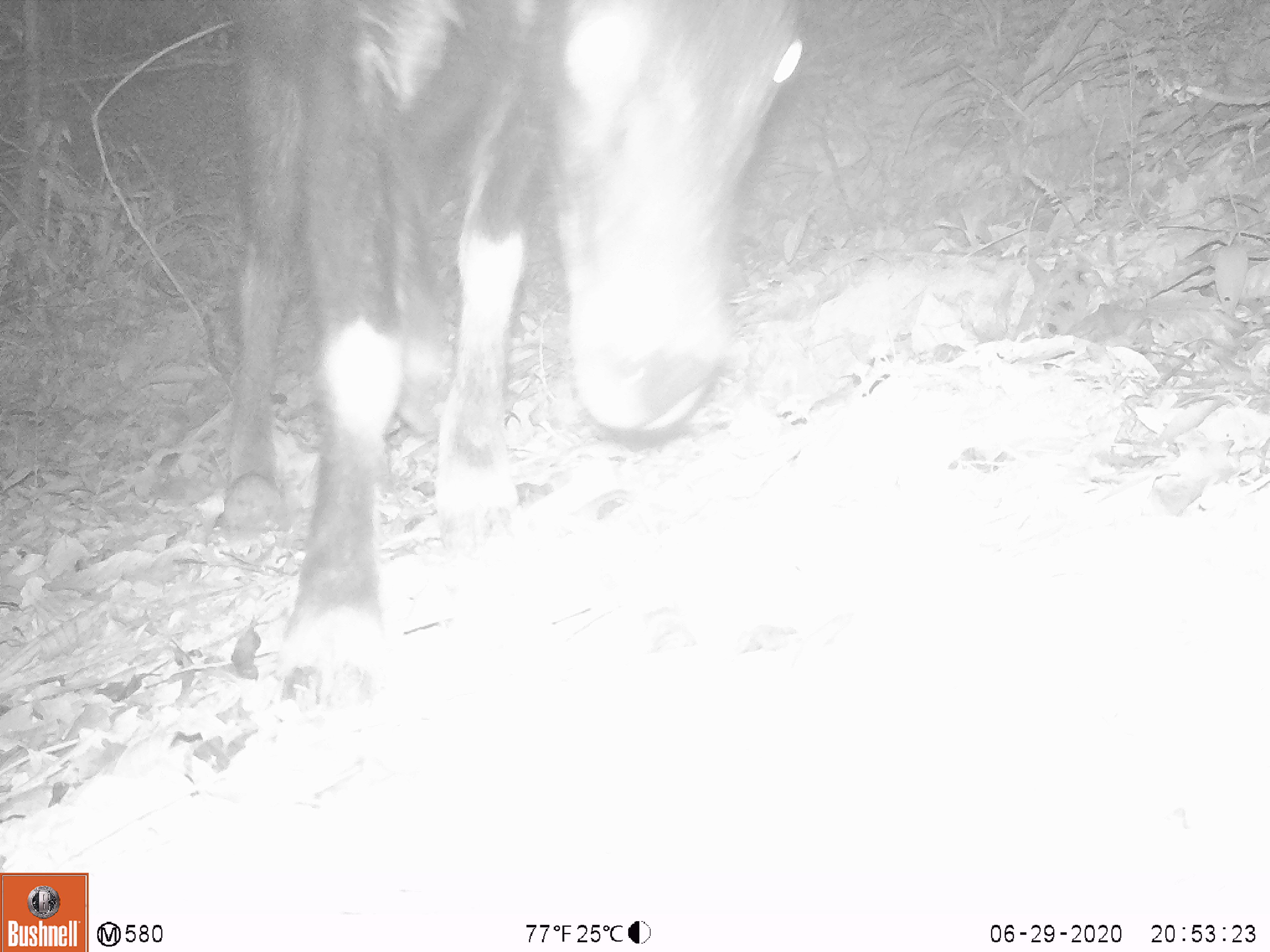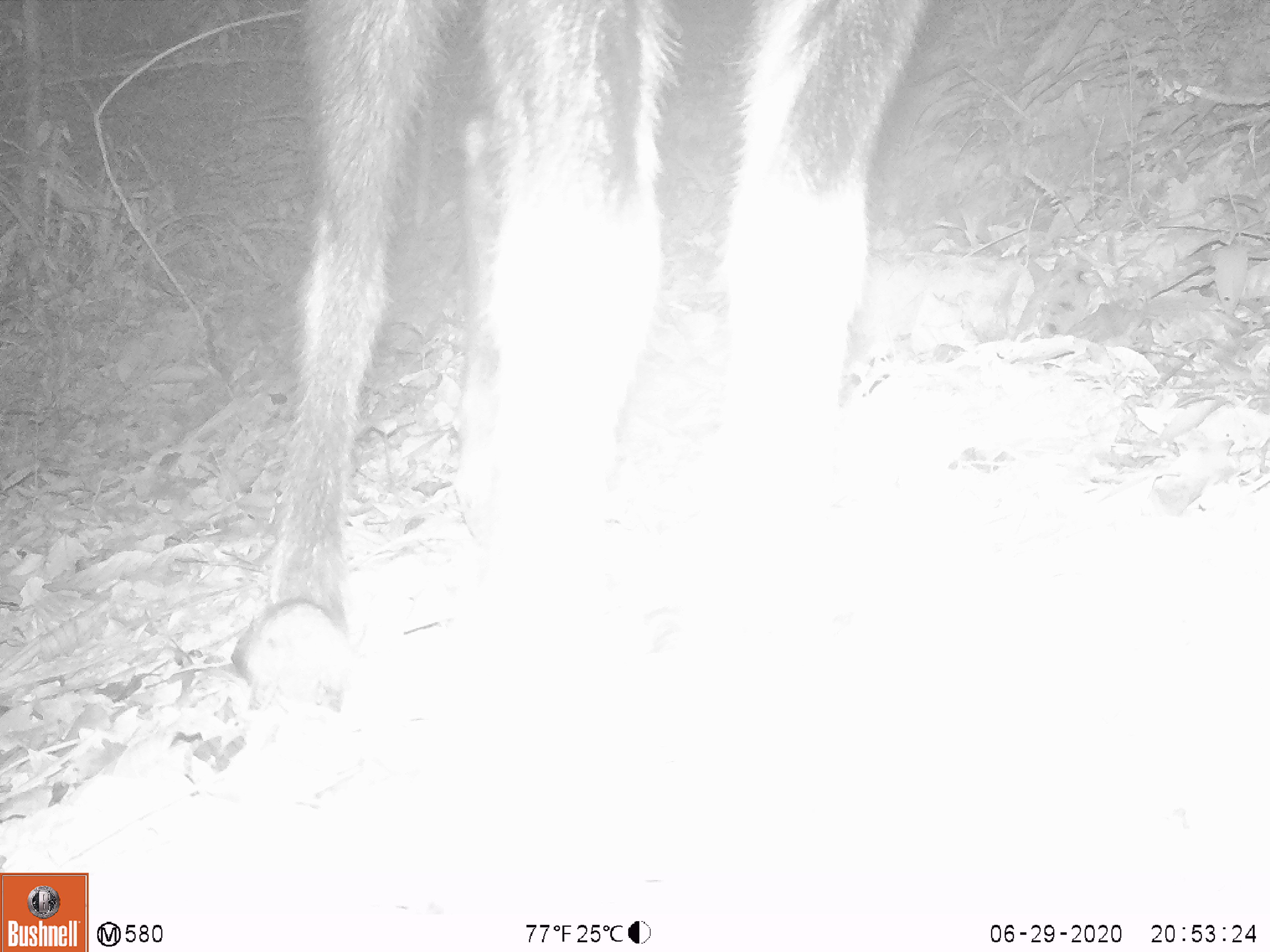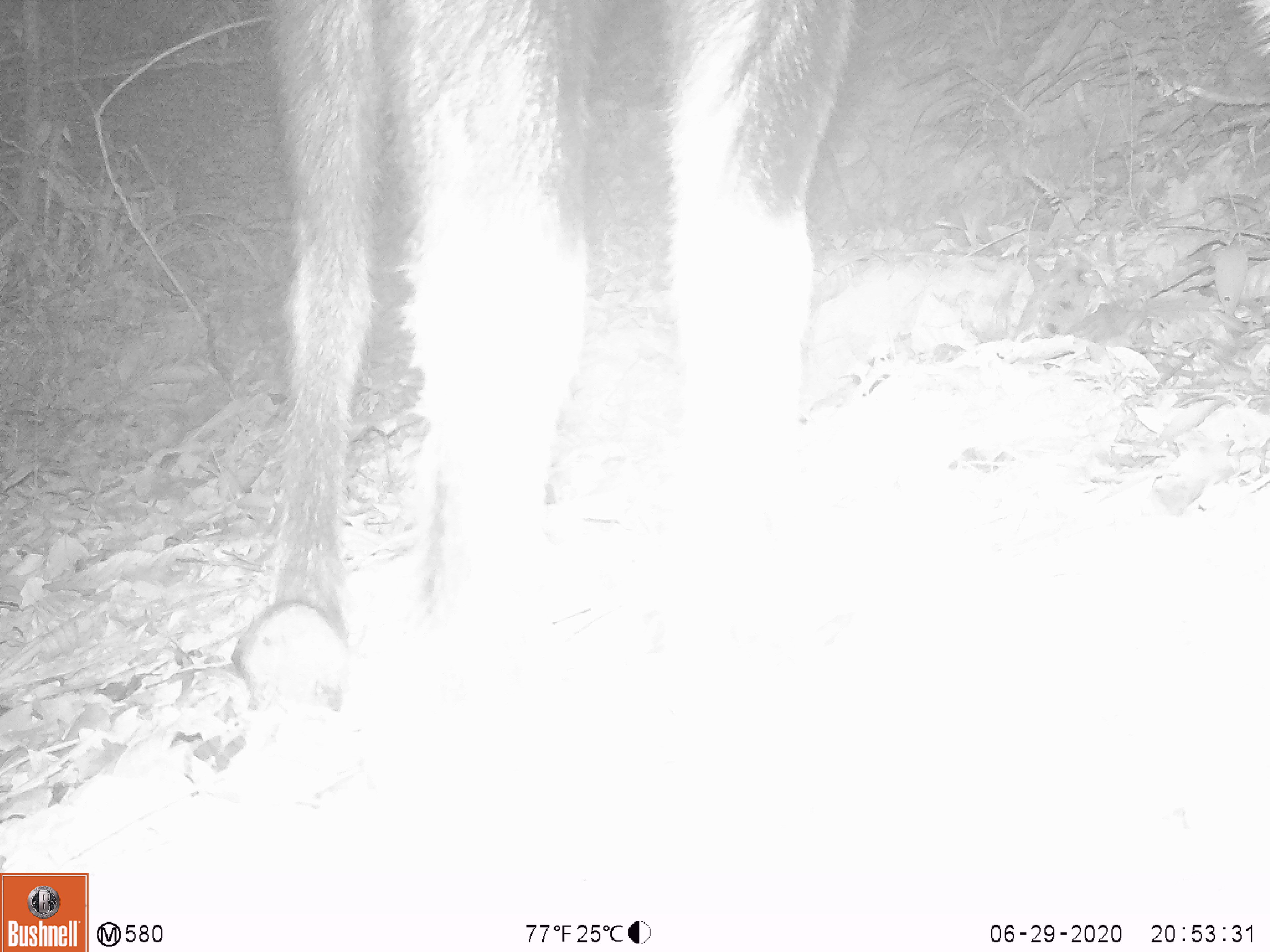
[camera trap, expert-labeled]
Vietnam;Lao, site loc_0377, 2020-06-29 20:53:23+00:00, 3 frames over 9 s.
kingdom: Animalia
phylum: Chordata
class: Mammalia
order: Artiodactyla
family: Bovidae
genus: Capricornis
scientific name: Capricornis sumatraensis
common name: chinese serow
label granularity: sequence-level